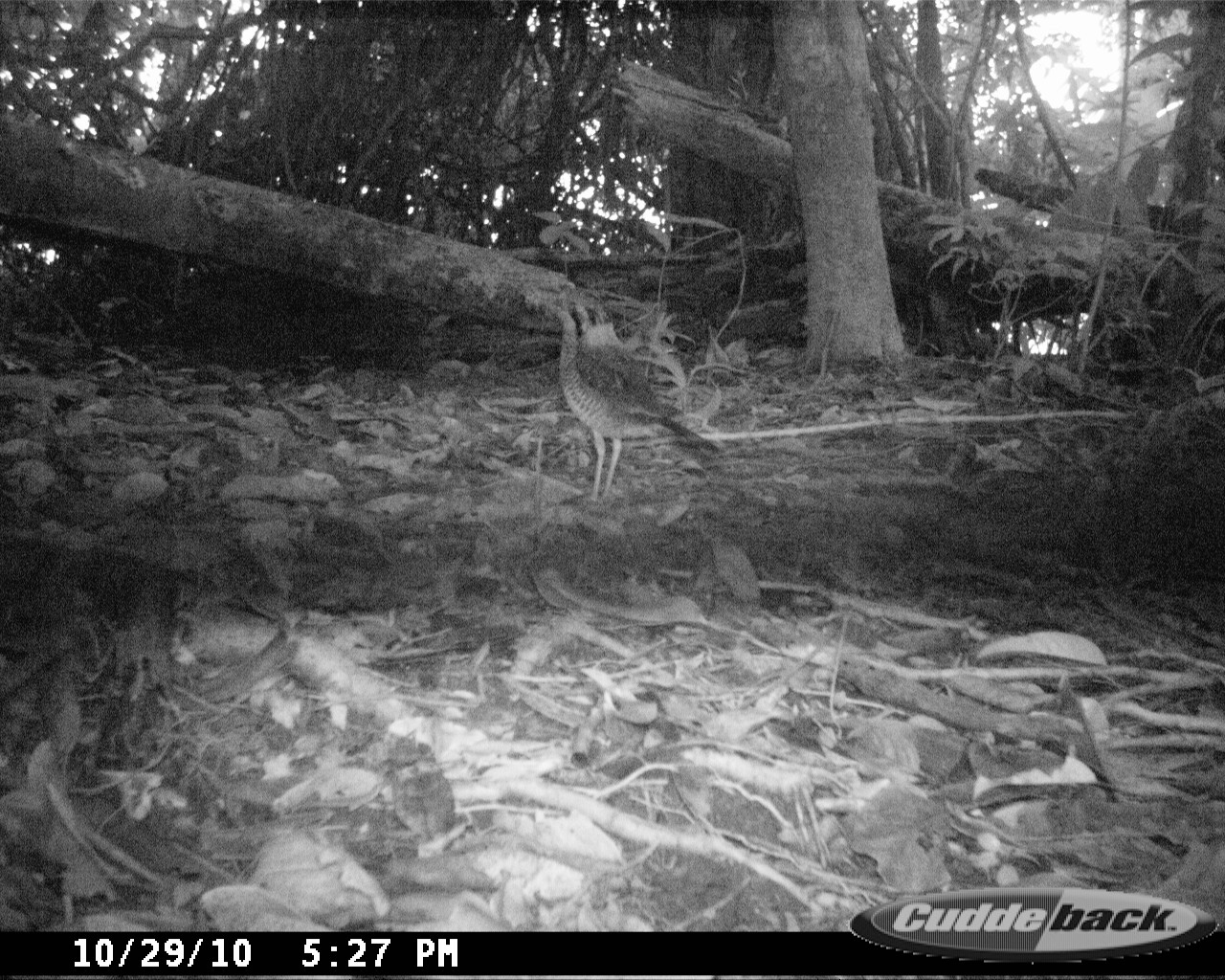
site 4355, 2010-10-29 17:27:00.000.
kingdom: Animalia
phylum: Chordata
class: Aves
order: Coraciiformes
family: Brachypteraciidae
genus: Brachypteracias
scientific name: Brachypteracias squamiger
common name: scaly ground-roller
Brachypteracias squamiger (scaly ground-roller), count 1.